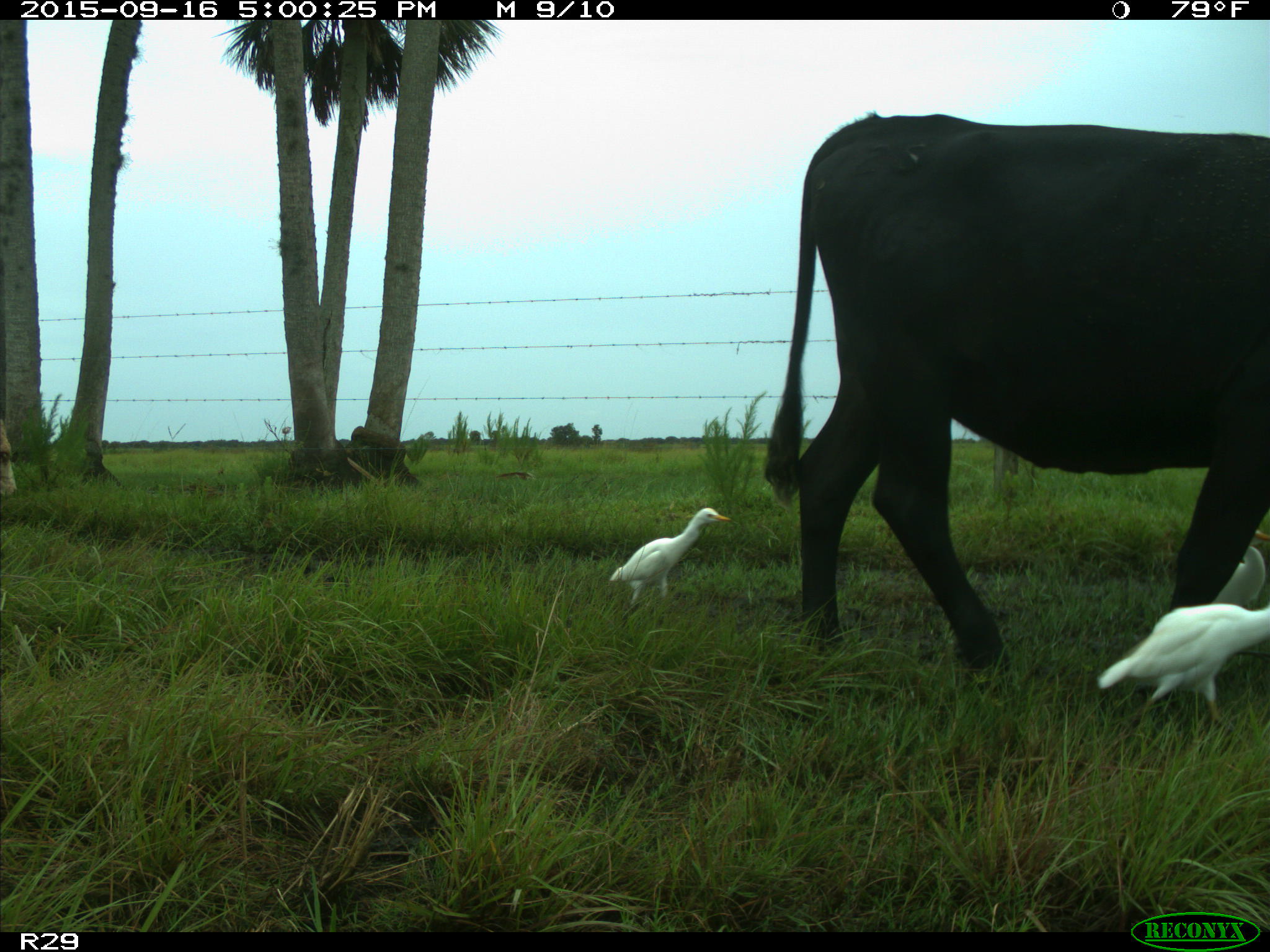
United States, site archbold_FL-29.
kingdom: Animalia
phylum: Chordata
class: Mammalia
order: Artiodactyla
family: Bovidae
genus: Bos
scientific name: Bos taurus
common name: domestic cow